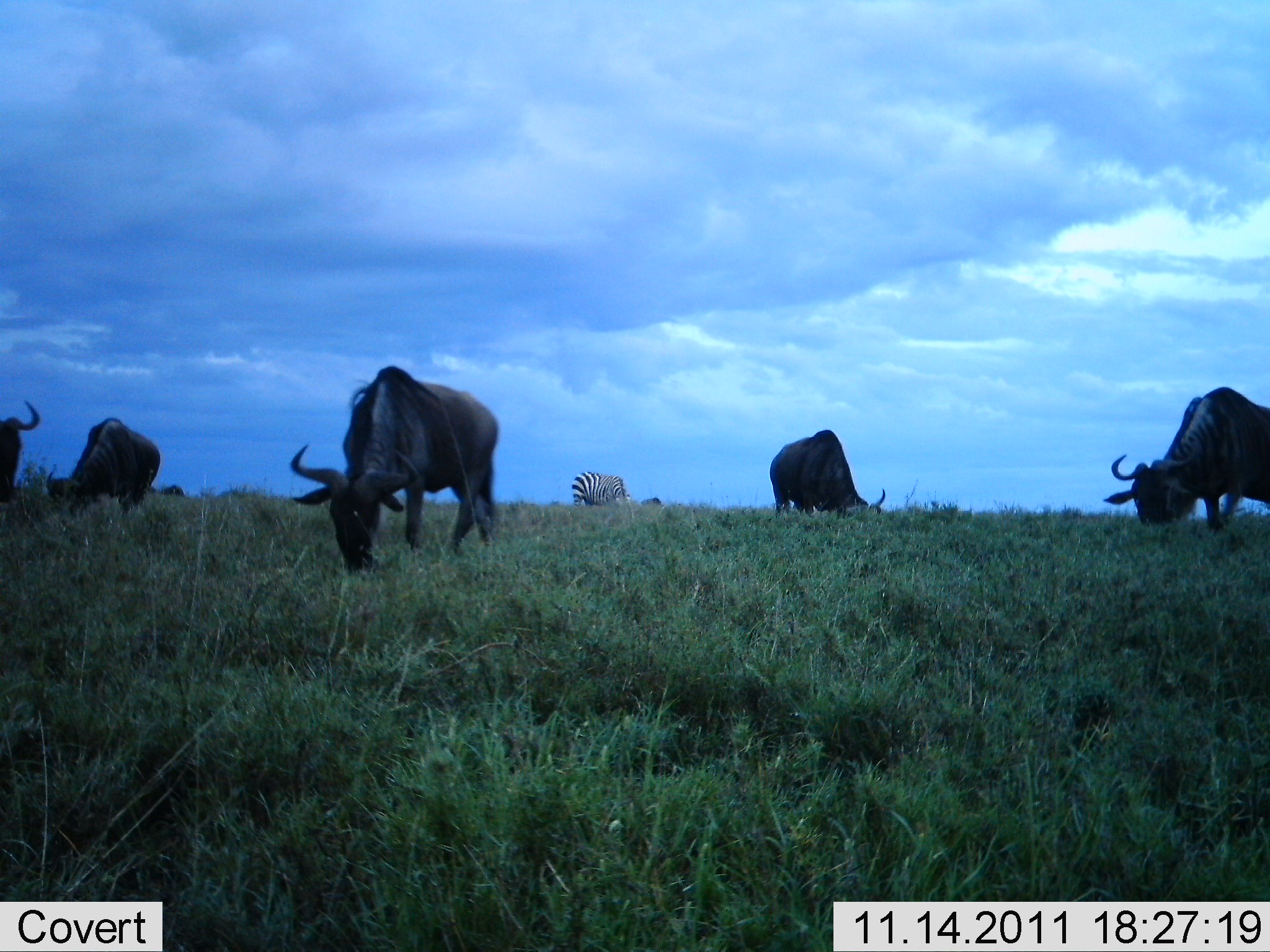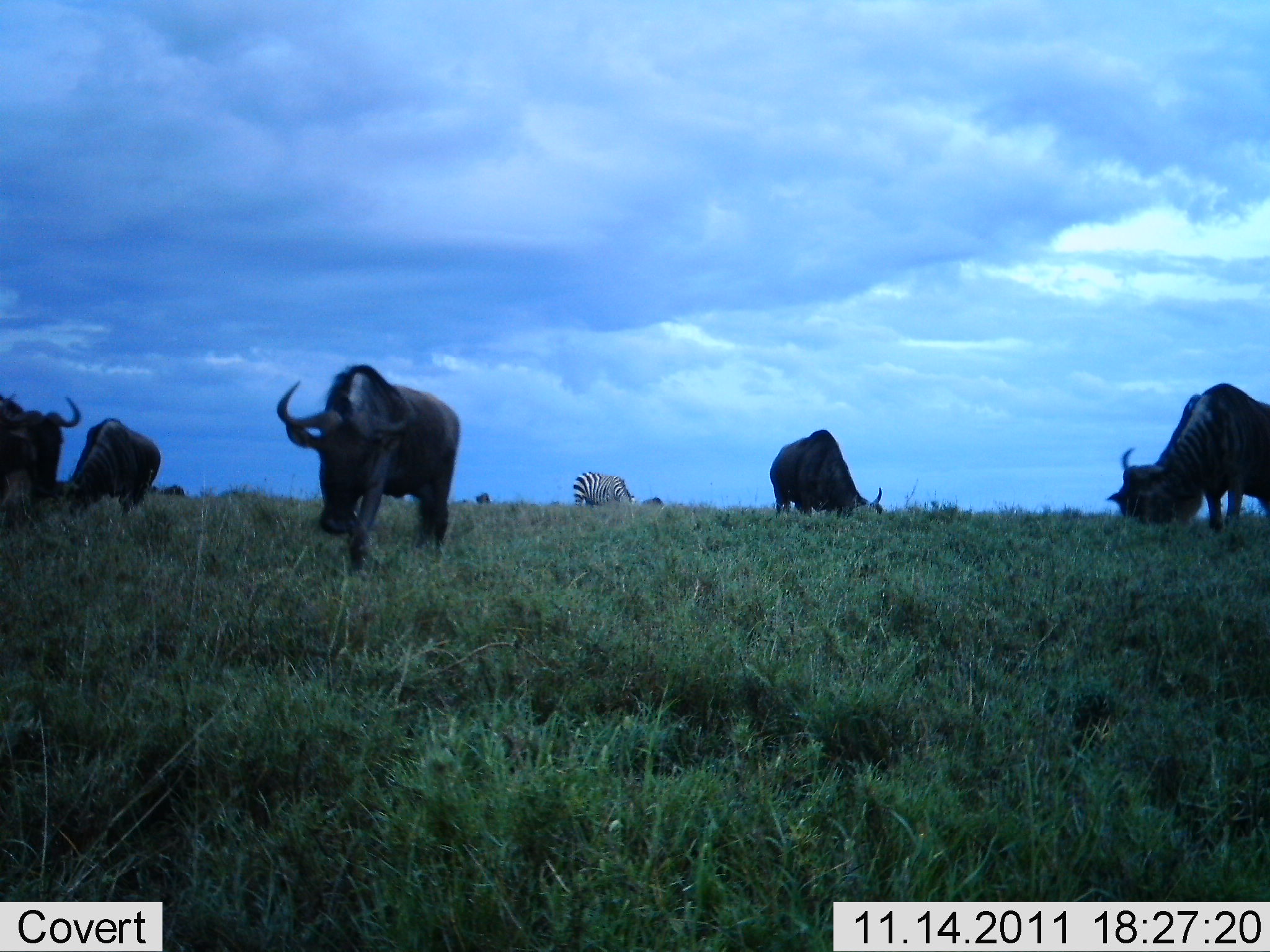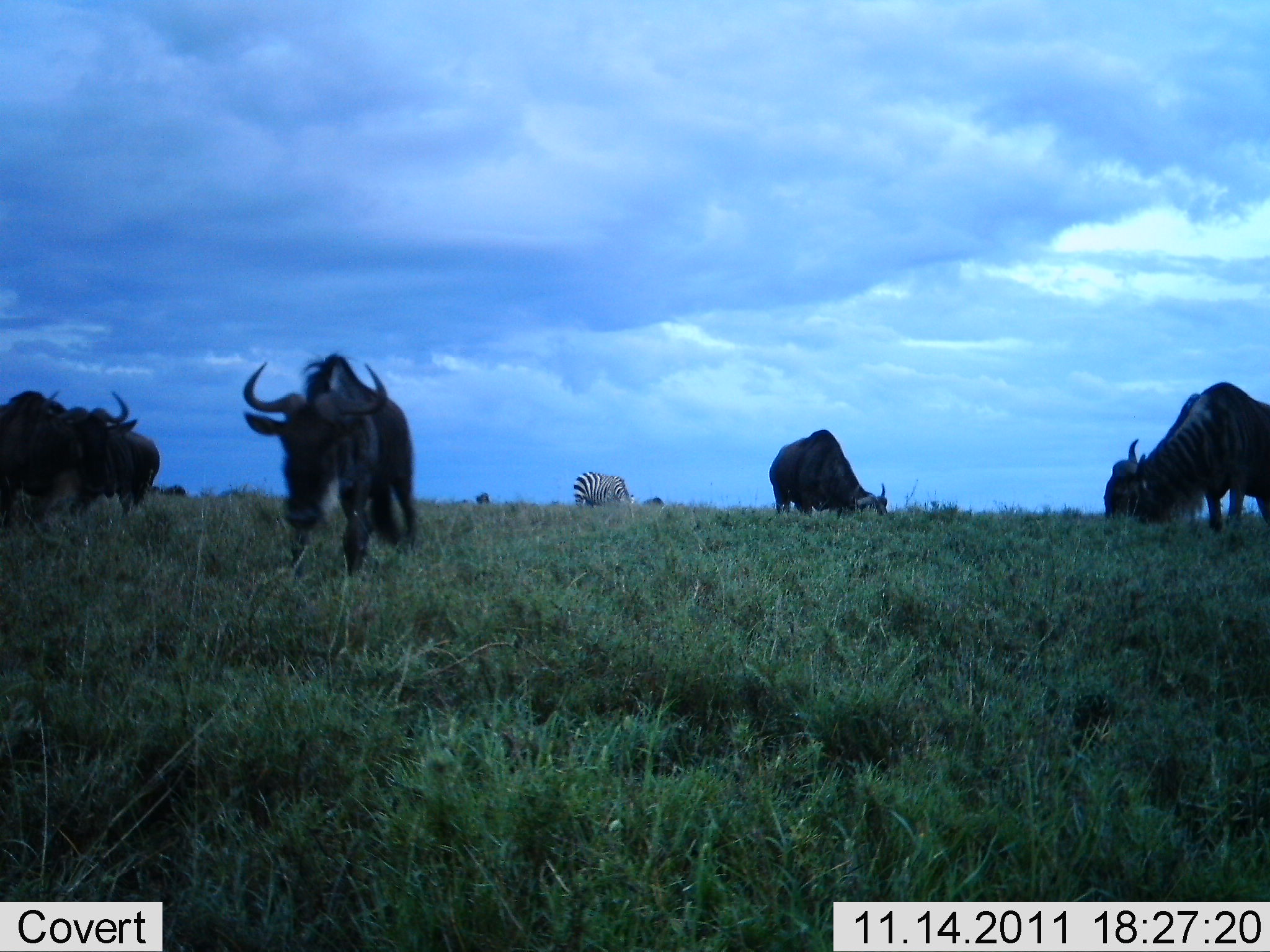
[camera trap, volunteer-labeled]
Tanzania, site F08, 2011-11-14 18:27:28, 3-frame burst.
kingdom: Animalia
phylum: Chordata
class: Mammalia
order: Artiodactyla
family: Bovidae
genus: Connochaetes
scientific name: Connochaetes taurinus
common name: blue wildebeest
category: wildebeest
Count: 5.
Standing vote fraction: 17%.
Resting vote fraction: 0%.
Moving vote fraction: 39%.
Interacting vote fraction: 0%.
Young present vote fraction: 0%.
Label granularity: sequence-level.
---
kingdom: Animalia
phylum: Chordata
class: Mammalia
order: Perissodactyla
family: Equidae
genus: Equus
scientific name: Equus quagga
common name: plains zebra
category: zebra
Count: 1.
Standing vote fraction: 13%.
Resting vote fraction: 0%.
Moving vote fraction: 0%.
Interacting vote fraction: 0%.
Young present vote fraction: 0%.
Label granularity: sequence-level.